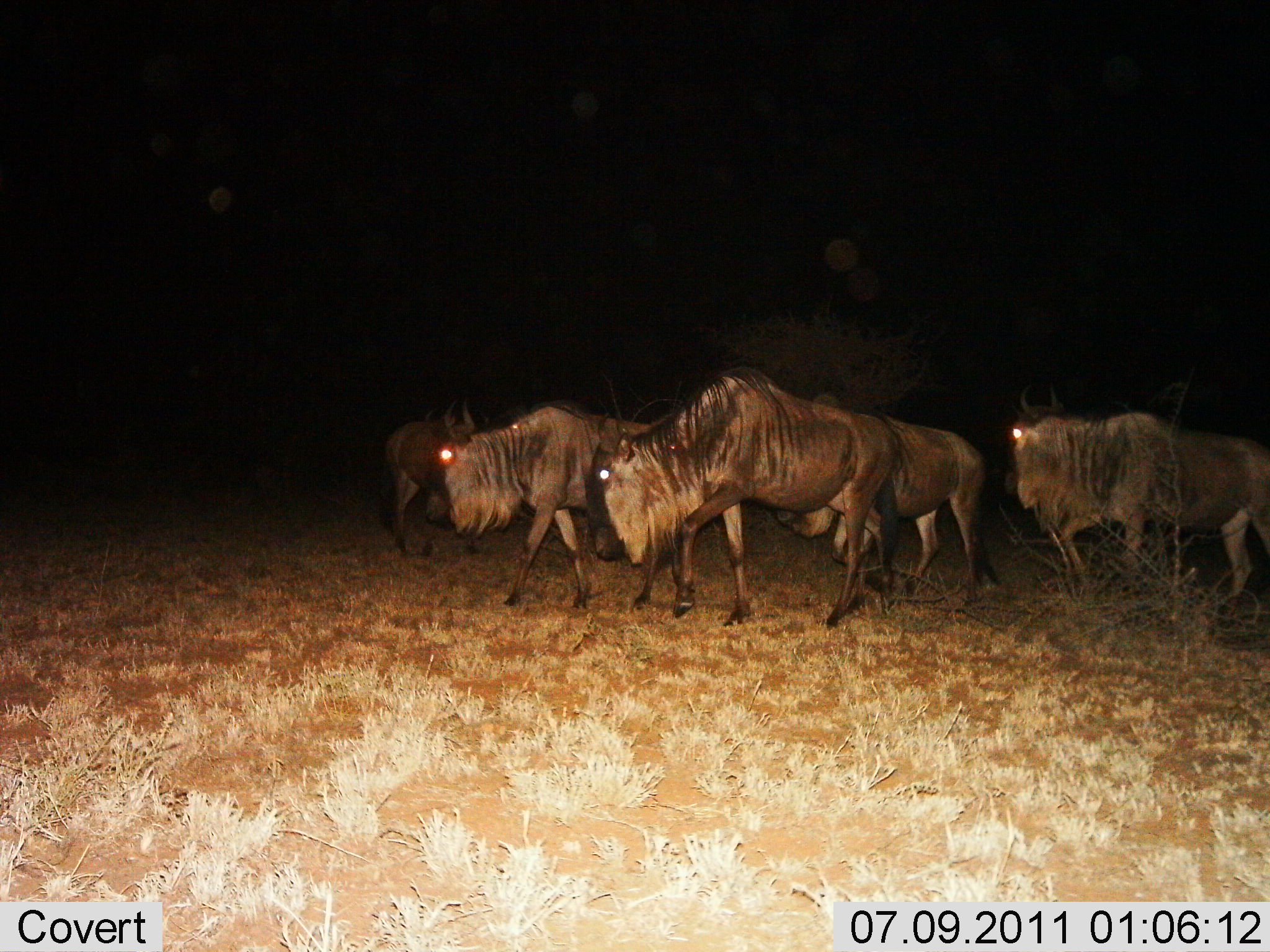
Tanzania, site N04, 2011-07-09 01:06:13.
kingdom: Animalia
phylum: Chordata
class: Mammalia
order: Artiodactyla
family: Bovidae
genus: Connochaetes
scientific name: Connochaetes taurinus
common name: blue wildebeest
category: wildebeest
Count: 5.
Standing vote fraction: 9%.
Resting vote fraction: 0%.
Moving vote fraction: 100%.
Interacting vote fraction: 0%.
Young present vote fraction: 0%.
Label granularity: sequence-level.